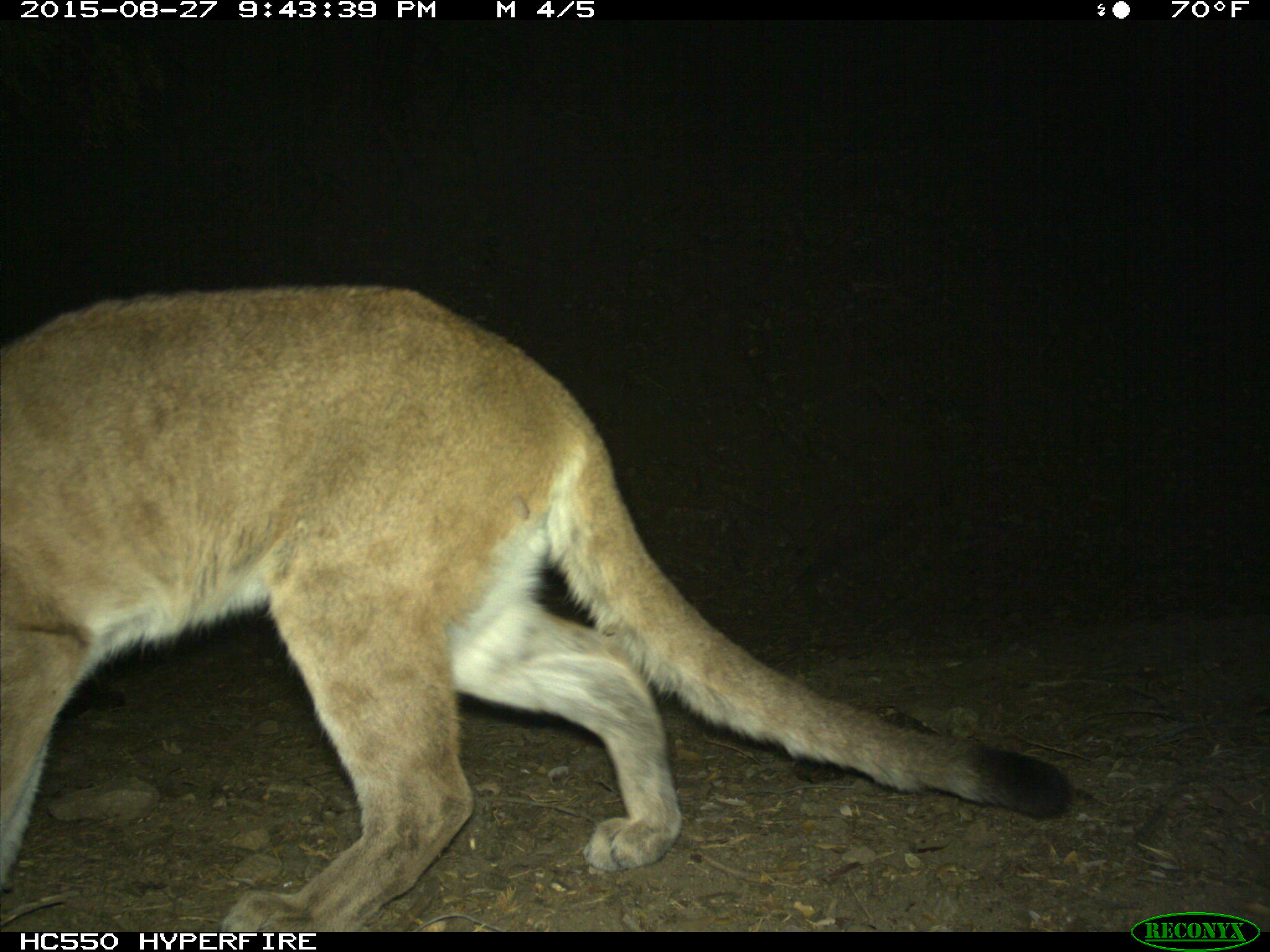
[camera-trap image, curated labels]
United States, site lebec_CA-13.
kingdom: Animalia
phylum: Chordata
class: Mammalia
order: Carnivora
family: Felidae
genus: Puma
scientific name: Puma concolor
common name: mountain lion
Puma concolor (mountain lion).